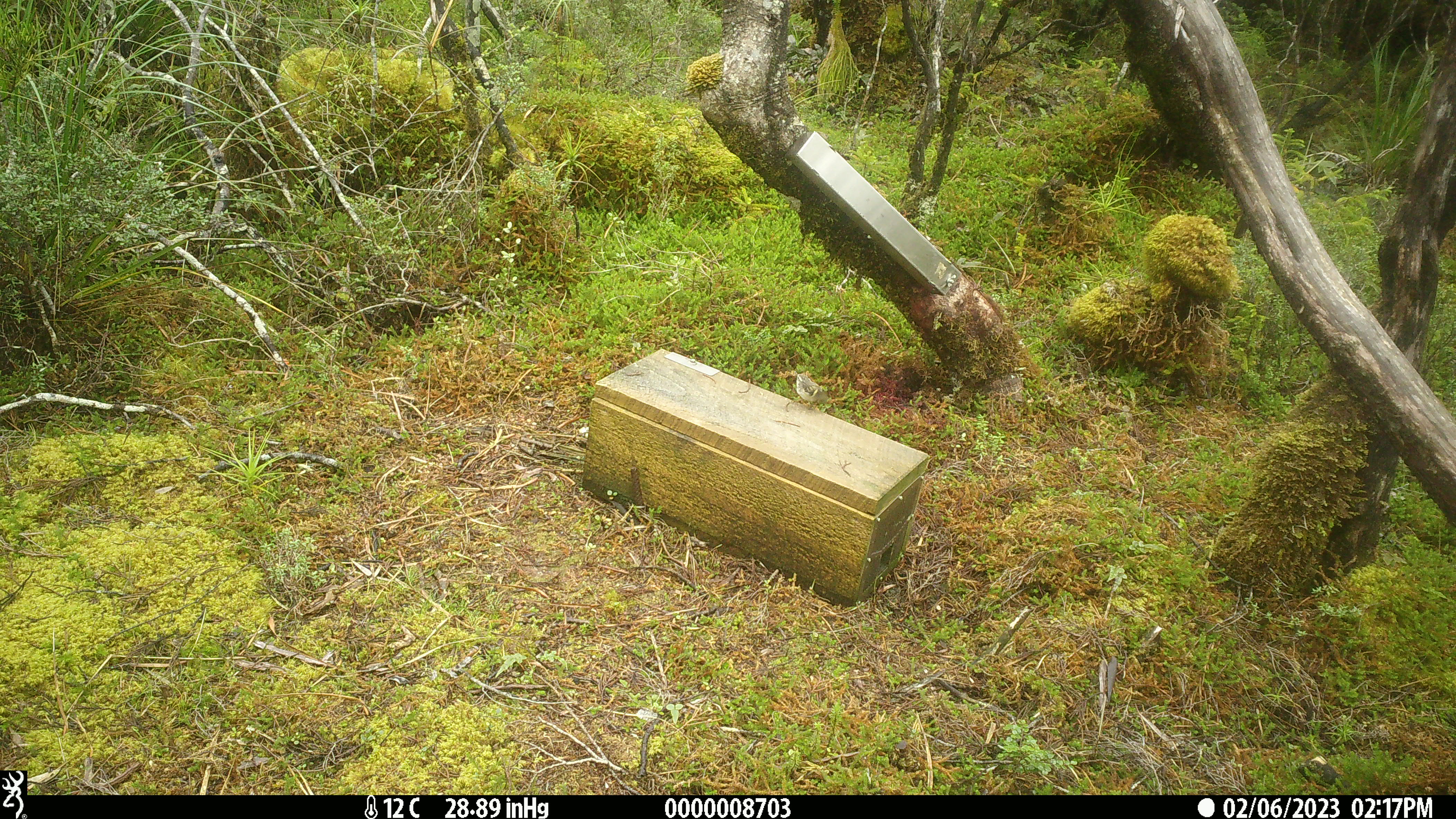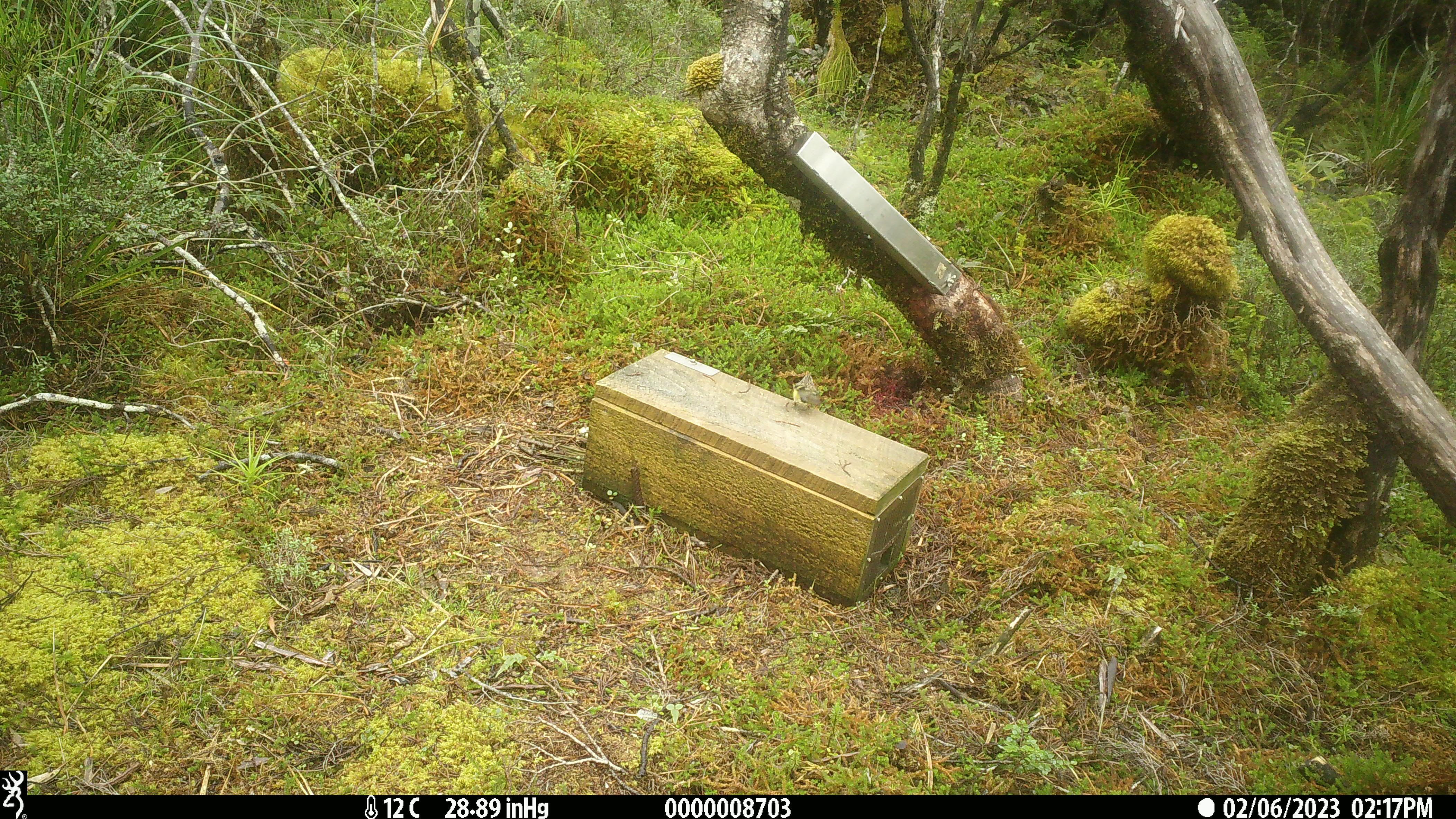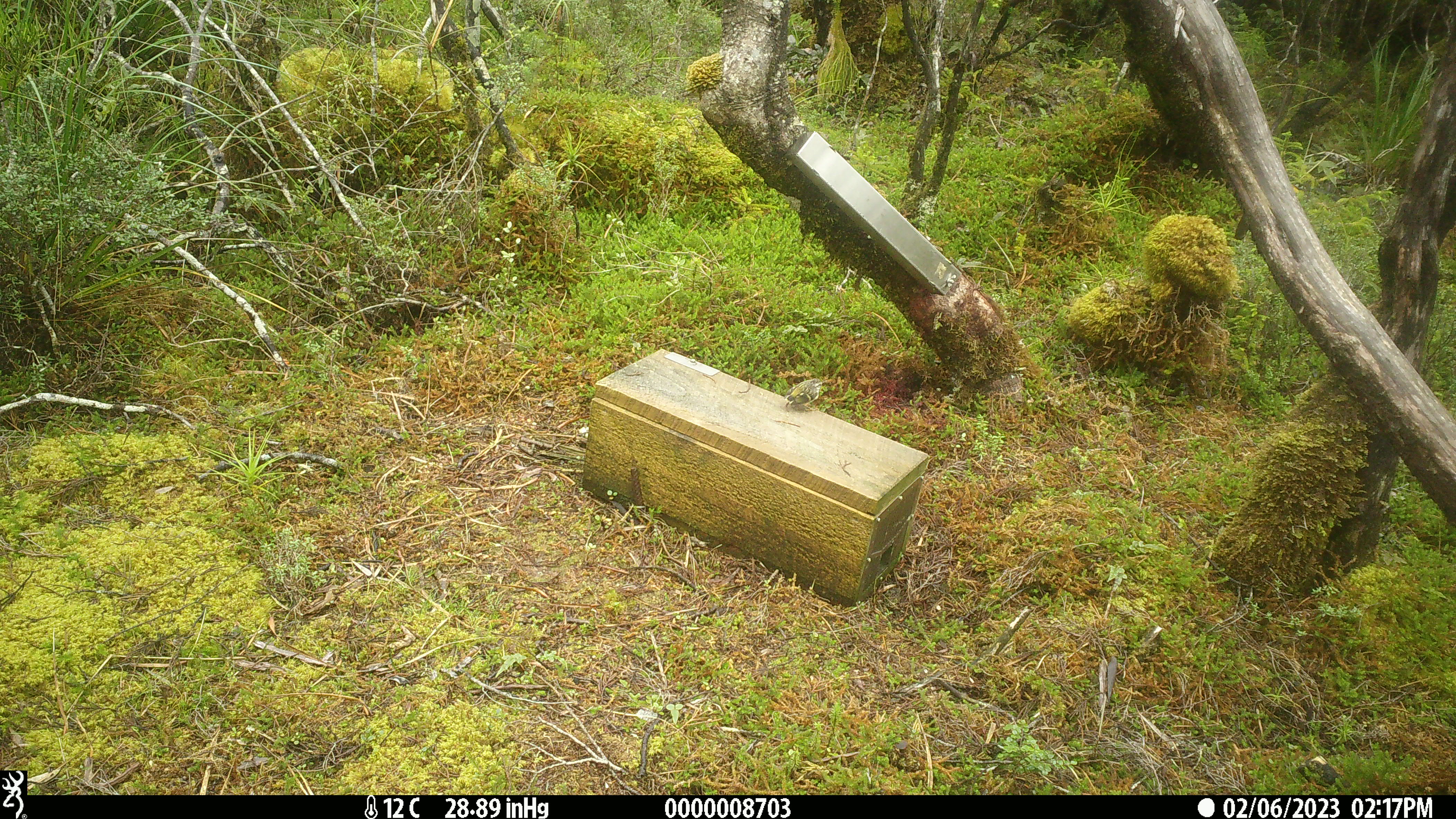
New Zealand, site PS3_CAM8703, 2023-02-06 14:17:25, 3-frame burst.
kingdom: Animalia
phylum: Chordata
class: Aves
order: Passeriformes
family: Acanthisittidae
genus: Acanthisitta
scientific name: Acanthisitta chloris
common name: rifleman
Rifleman (Acanthisitta chloris).